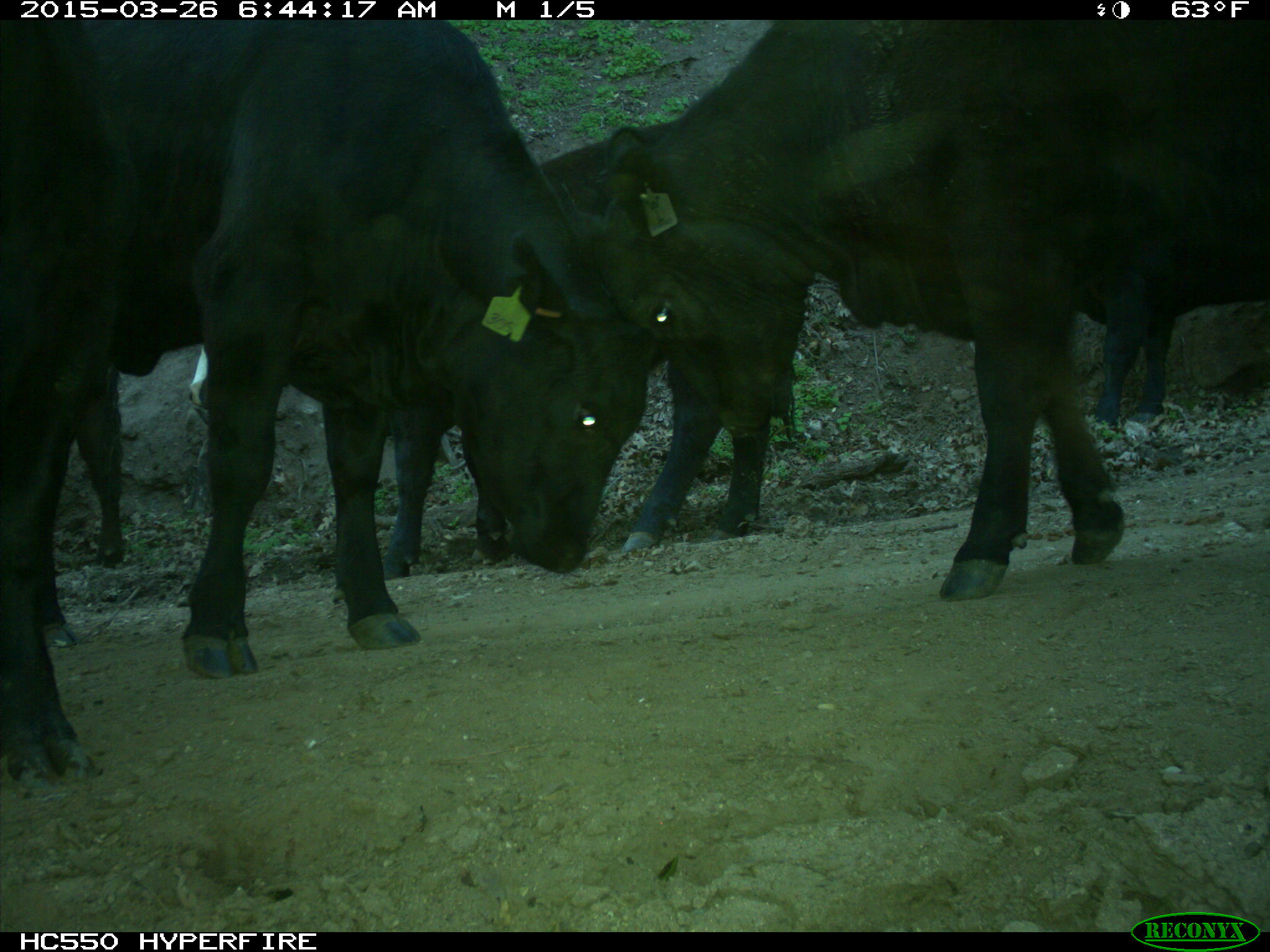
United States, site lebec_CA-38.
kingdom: Animalia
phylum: Chordata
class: Mammalia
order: Artiodactyla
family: Bovidae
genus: Bos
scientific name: Bos taurus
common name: domestic cow